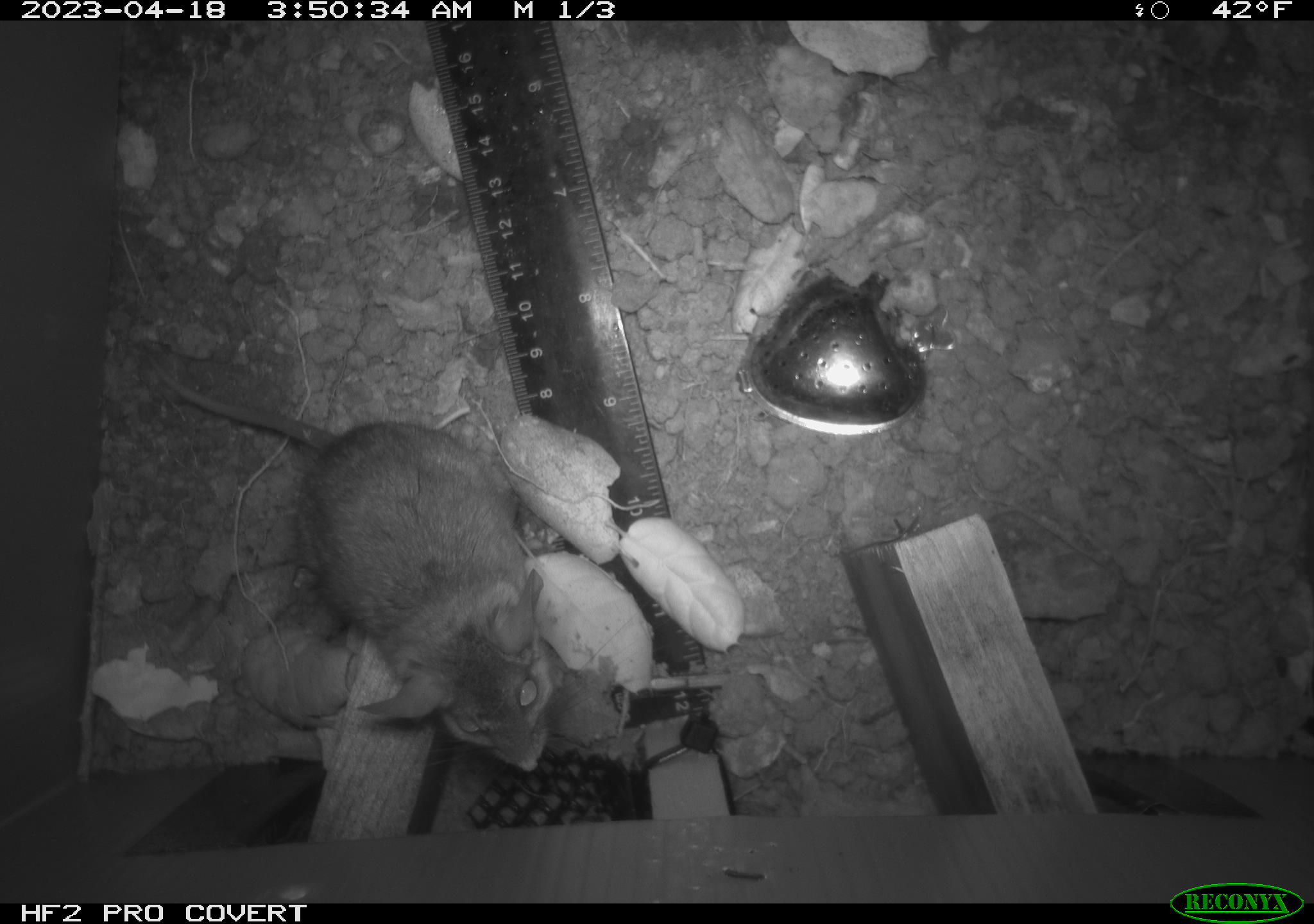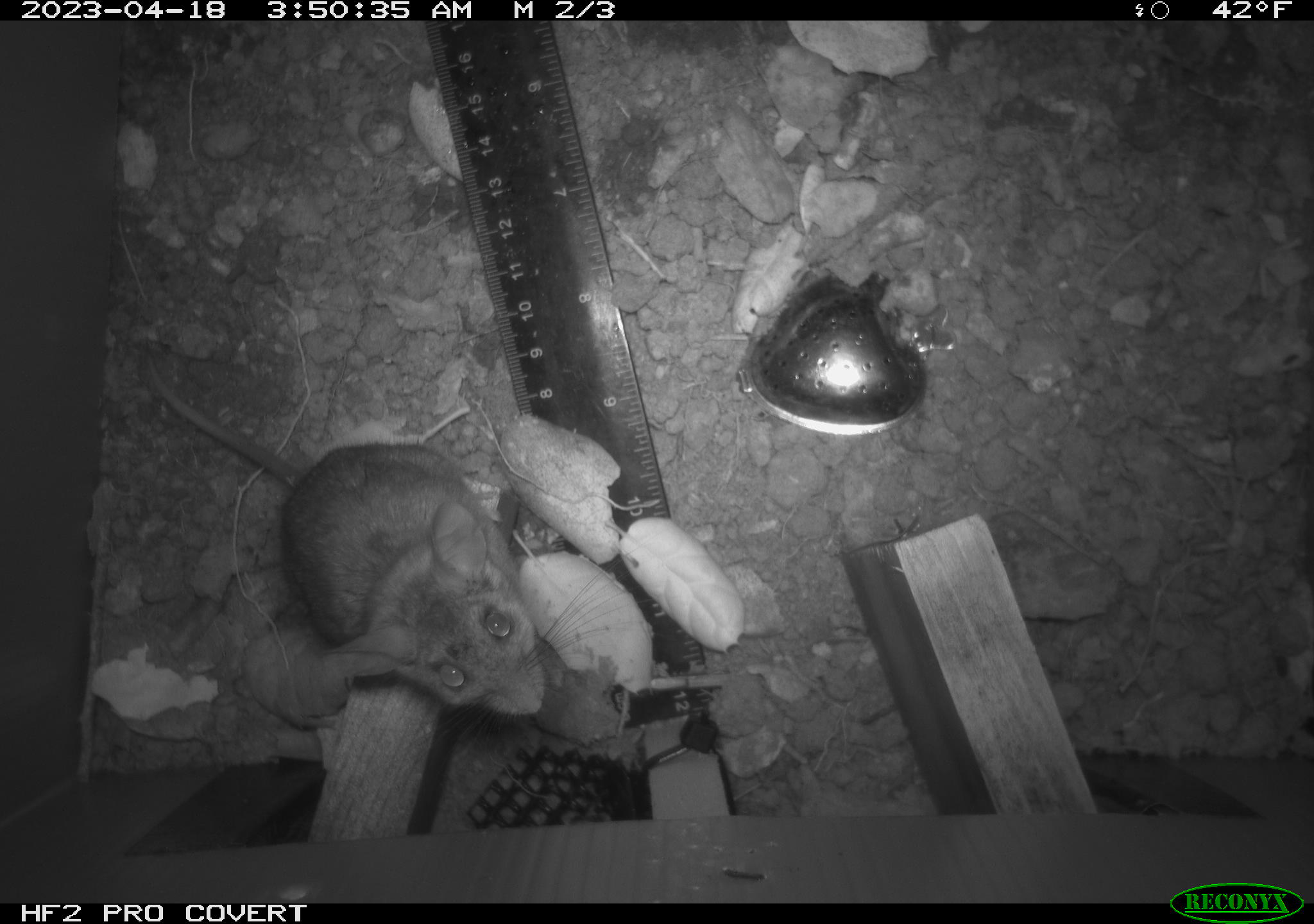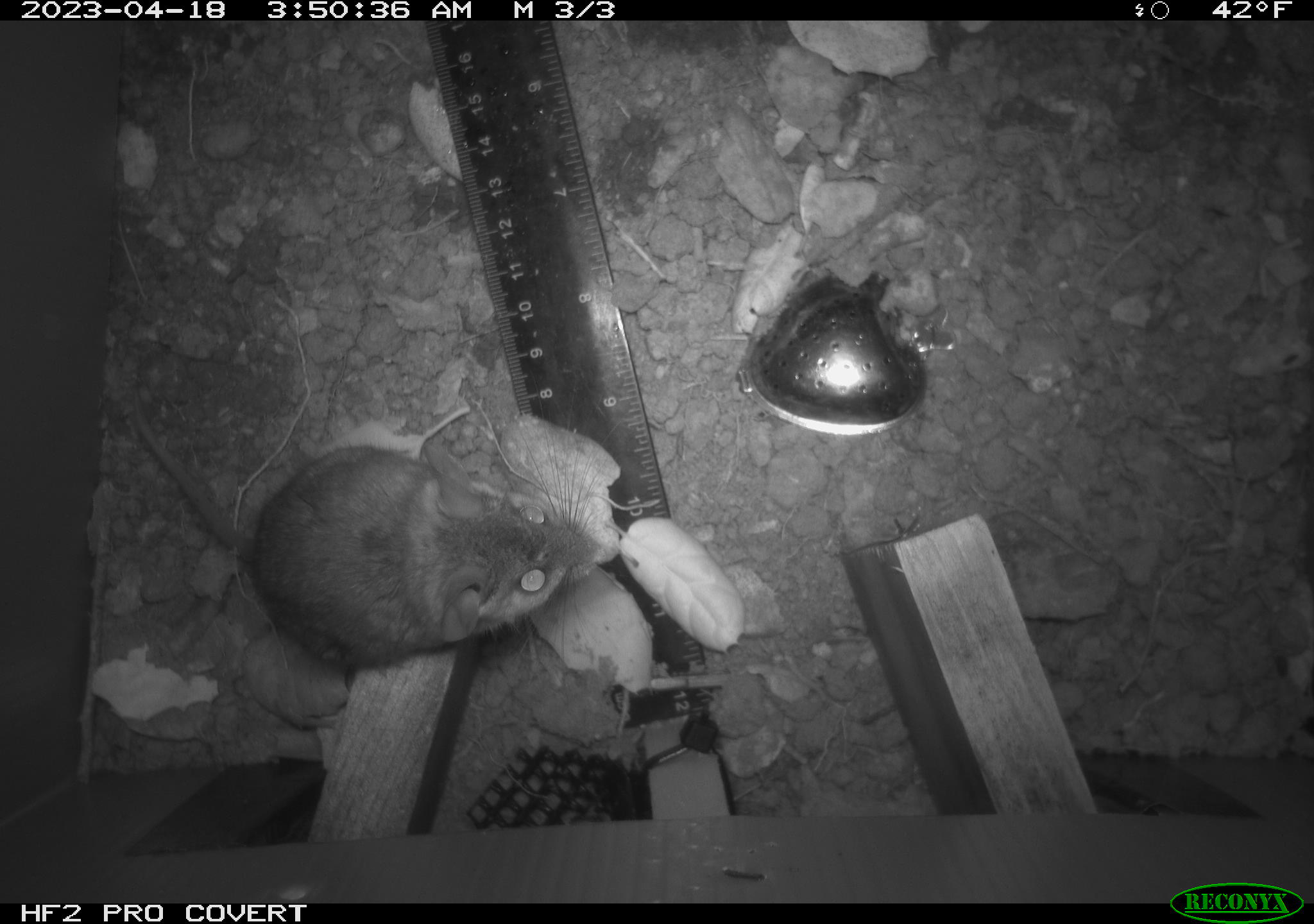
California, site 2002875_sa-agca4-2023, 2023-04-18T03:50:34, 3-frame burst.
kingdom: Animalia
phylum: Chordata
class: Mammalia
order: Rodentia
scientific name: Rodentia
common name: mouse species